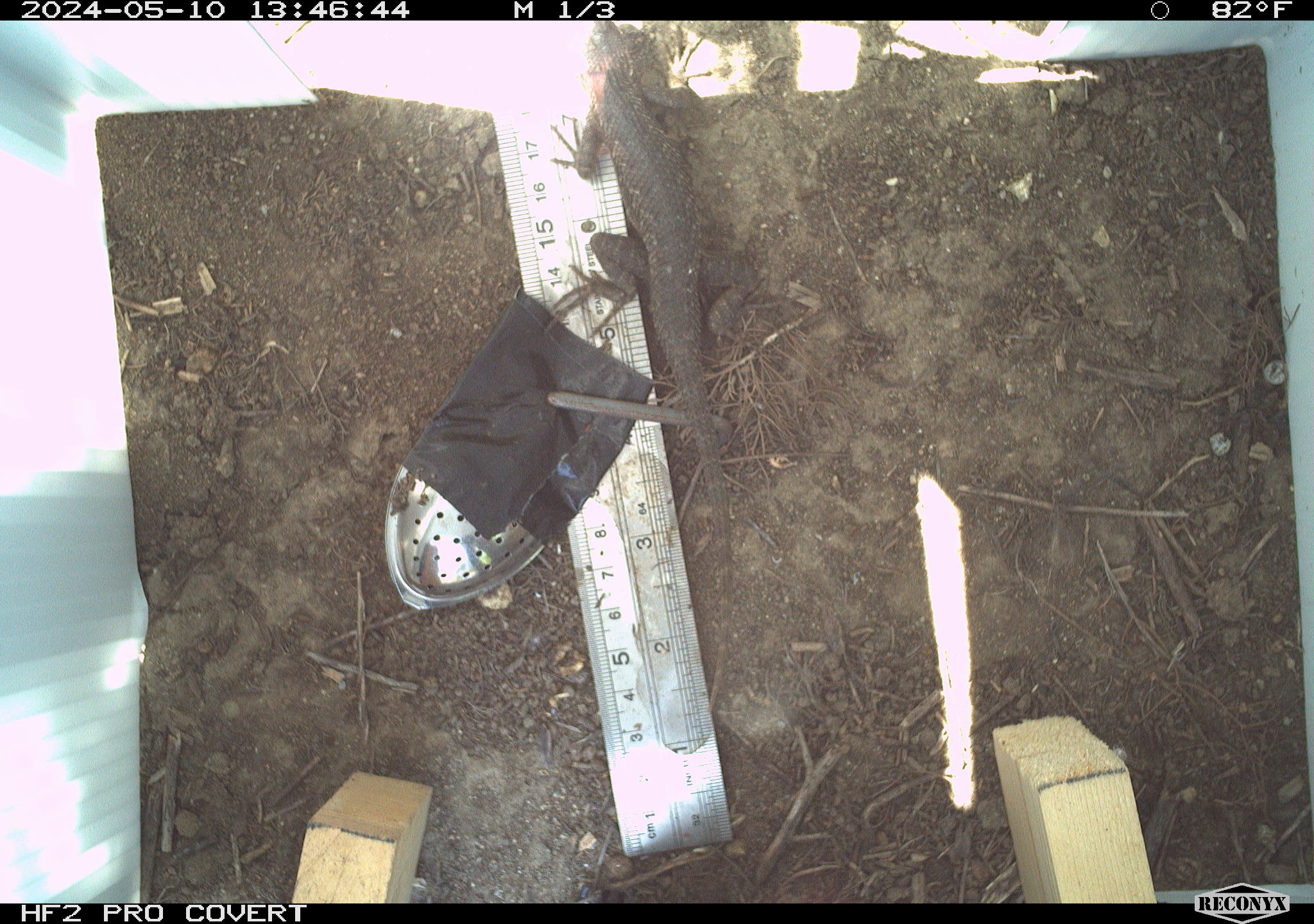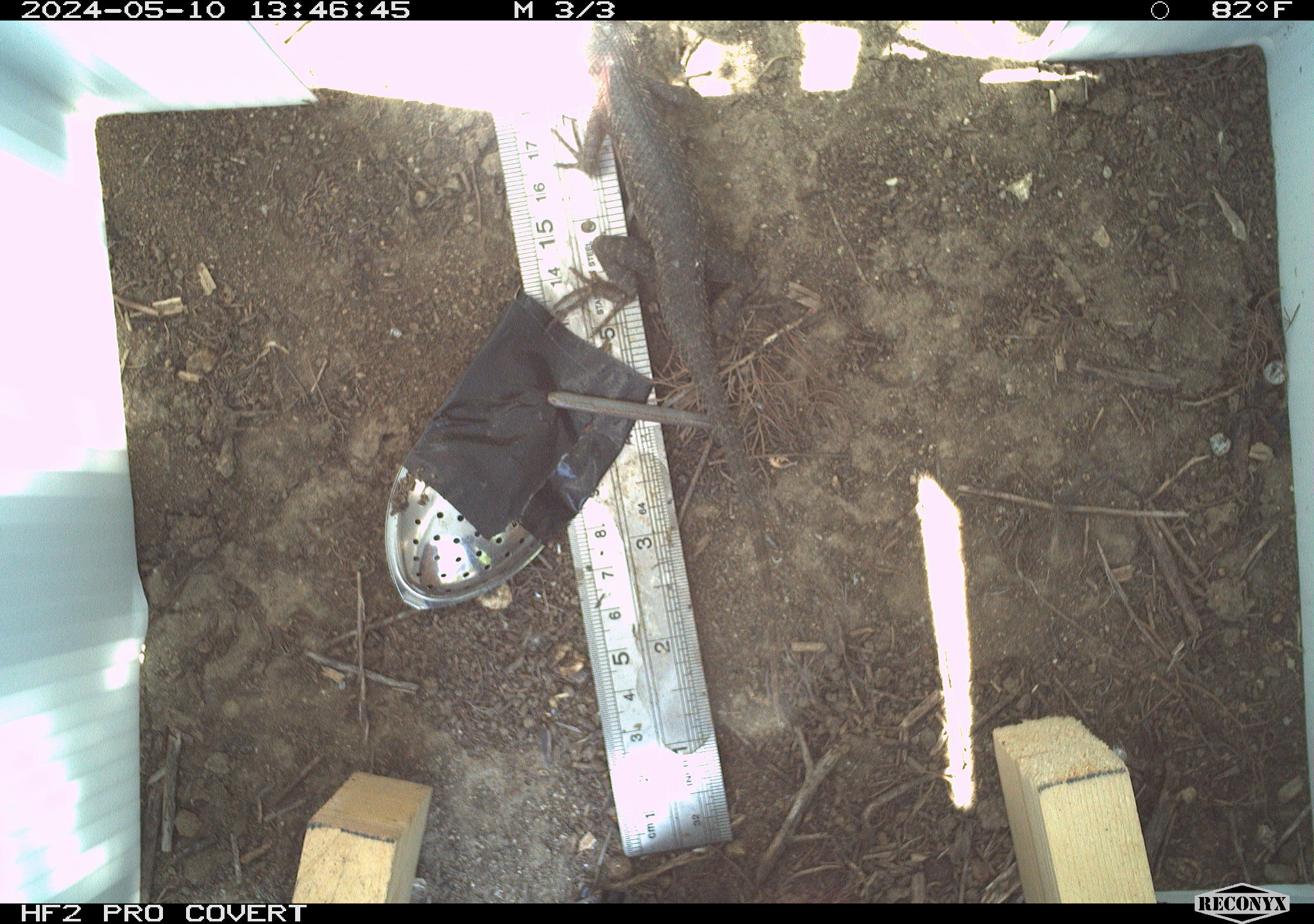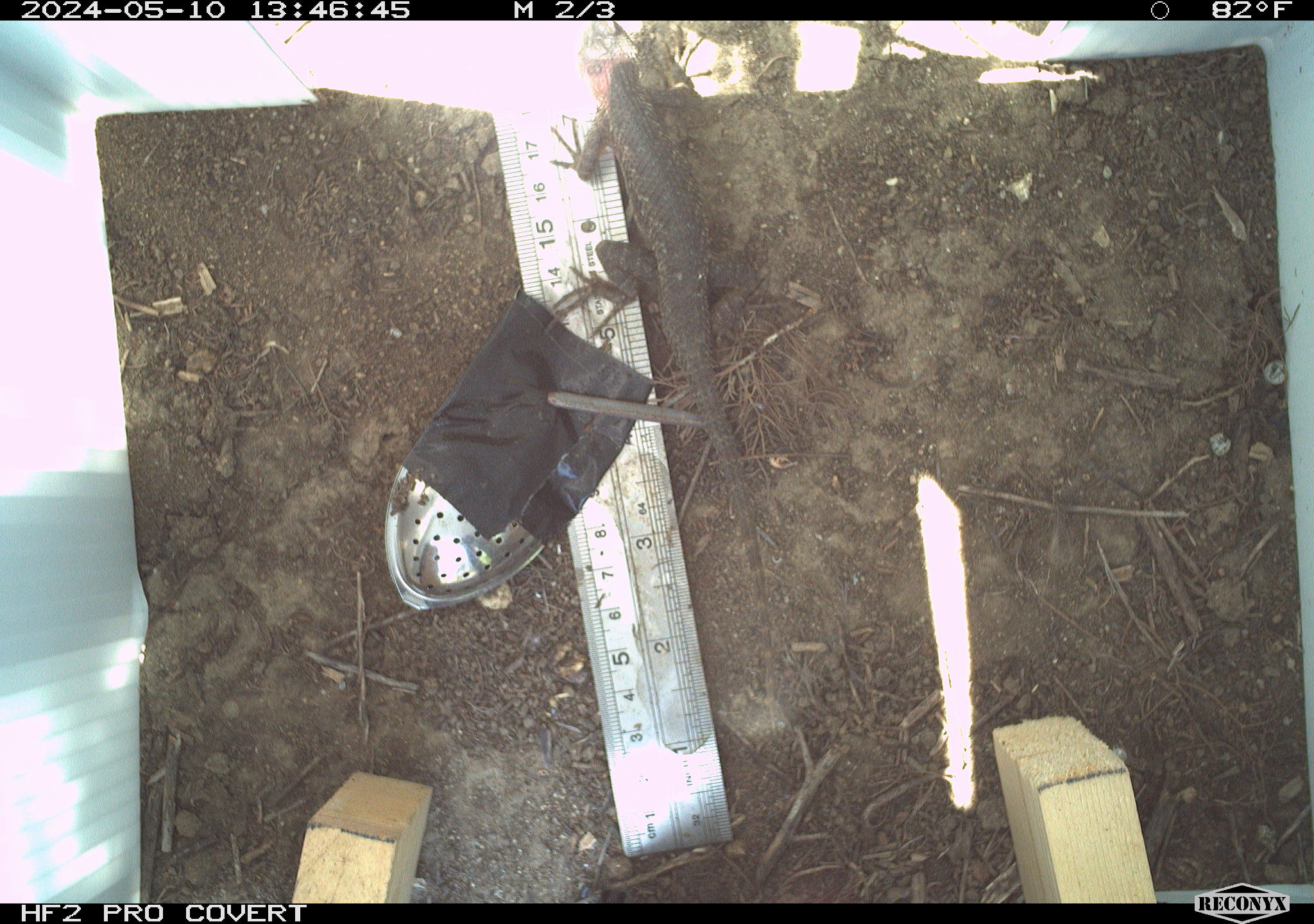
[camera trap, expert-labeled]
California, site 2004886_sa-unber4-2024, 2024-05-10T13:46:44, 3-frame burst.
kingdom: Animalia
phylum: Chordata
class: Reptilia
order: Squamata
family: Phrynosomatidae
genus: Sceloporus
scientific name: Sceloporus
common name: spiny lizards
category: sceloporus species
Sceloporus species (spiny lizards) (Sceloporus).